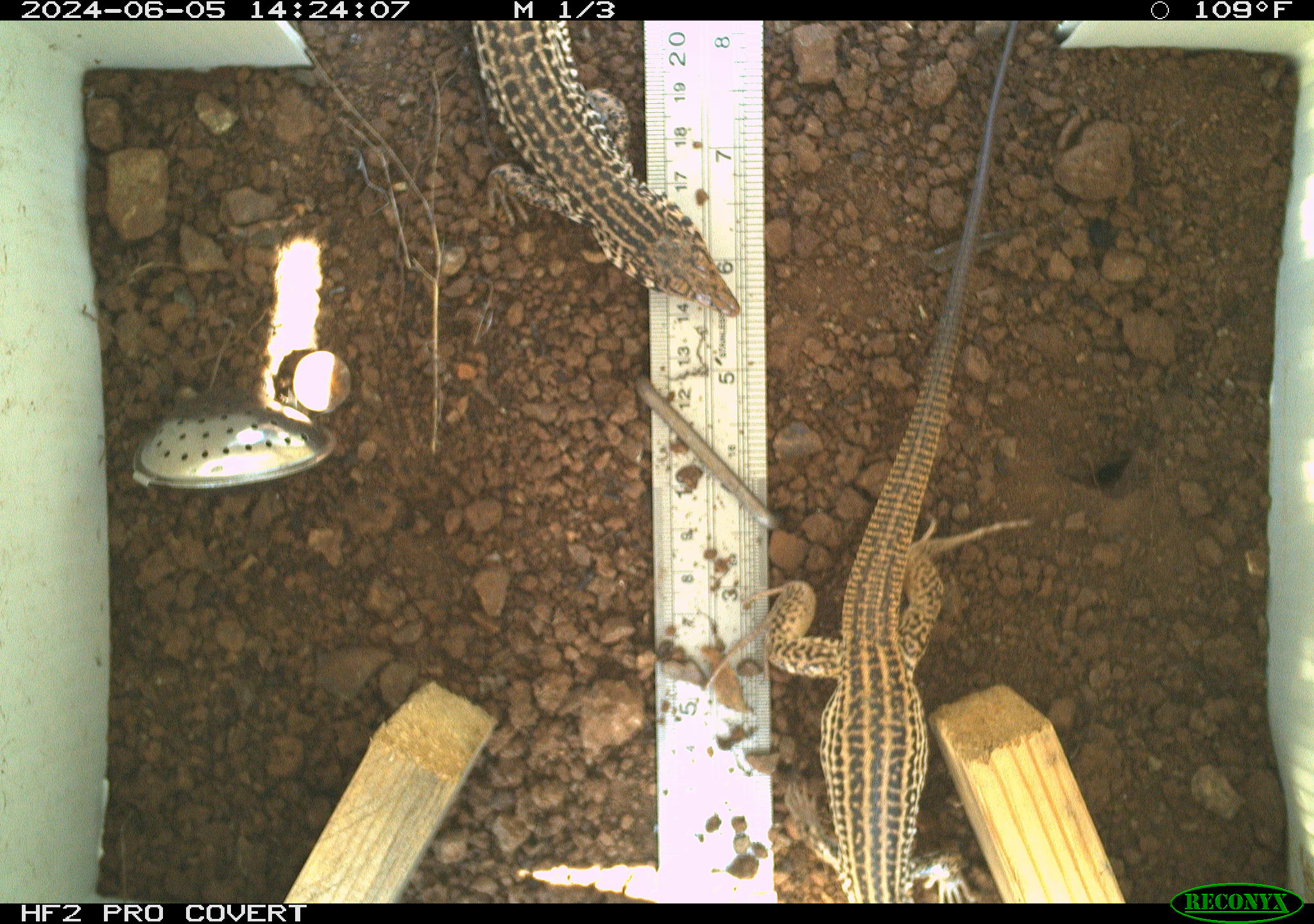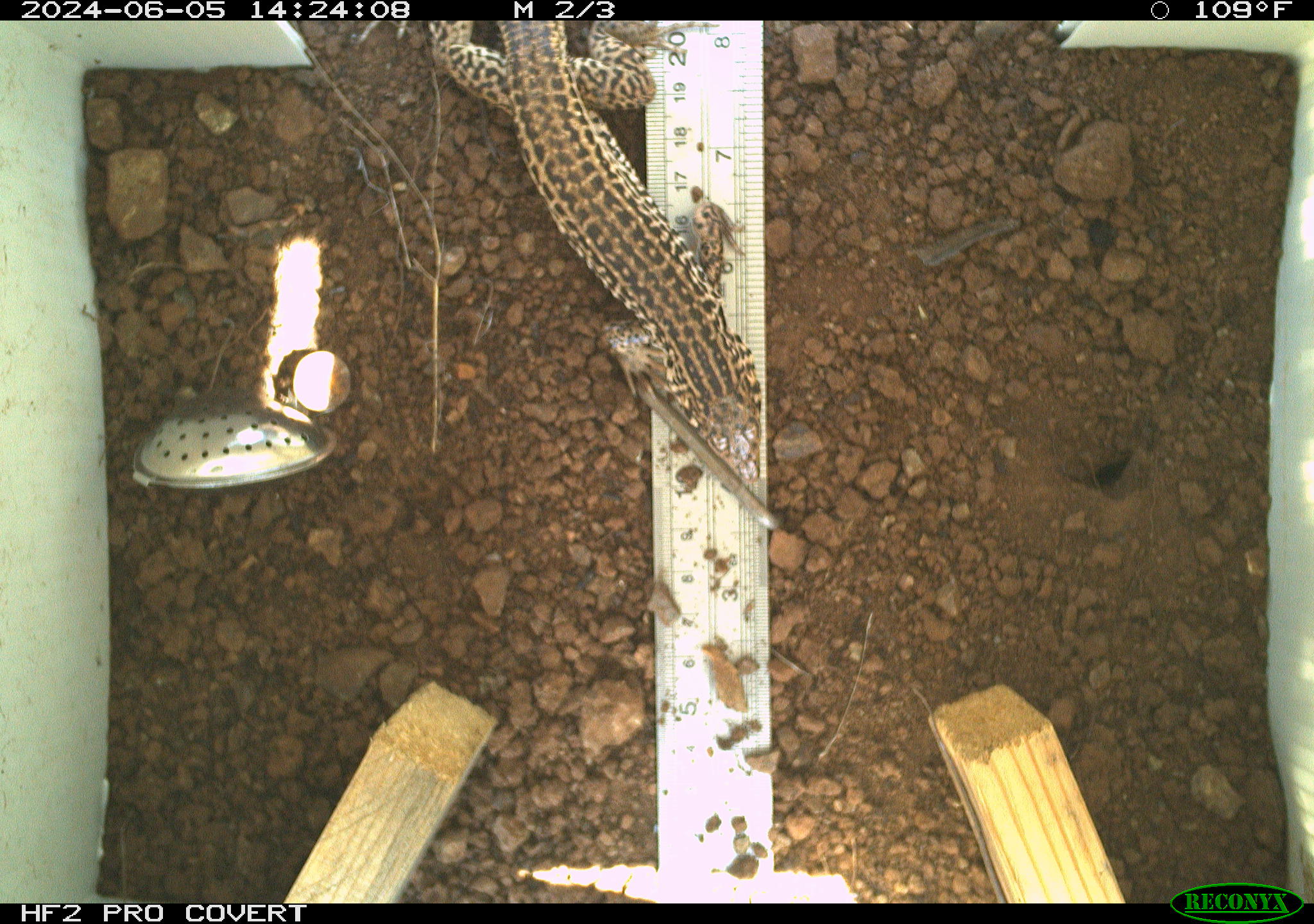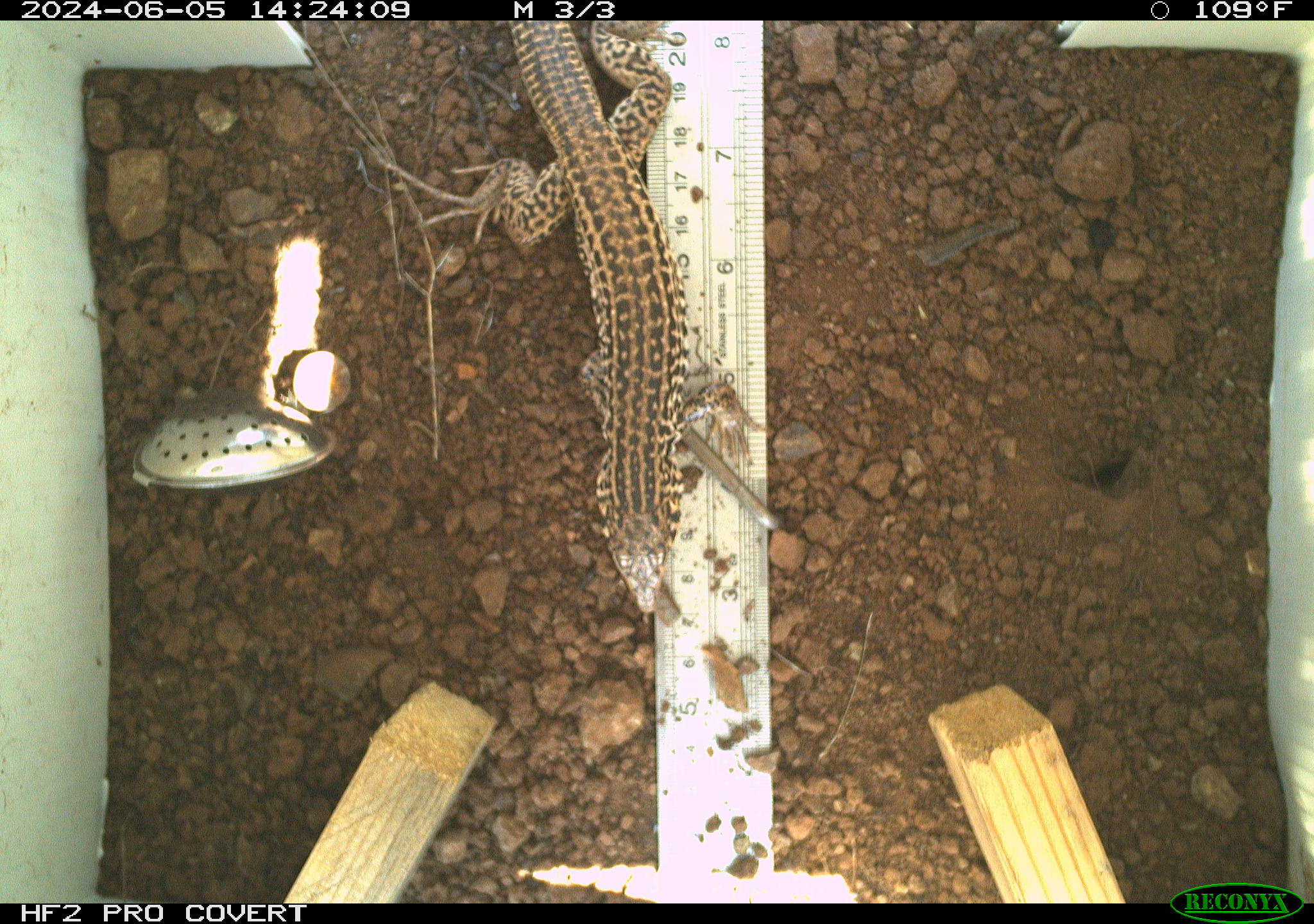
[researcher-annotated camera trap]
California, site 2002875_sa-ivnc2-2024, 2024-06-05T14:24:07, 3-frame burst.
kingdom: Animalia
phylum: Chordata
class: Reptilia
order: Squamata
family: Teiidae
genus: Aspidoscelis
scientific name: Aspidoscelis tigris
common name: western whiptail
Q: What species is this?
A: Western whiptail (Aspidoscelis tigris).